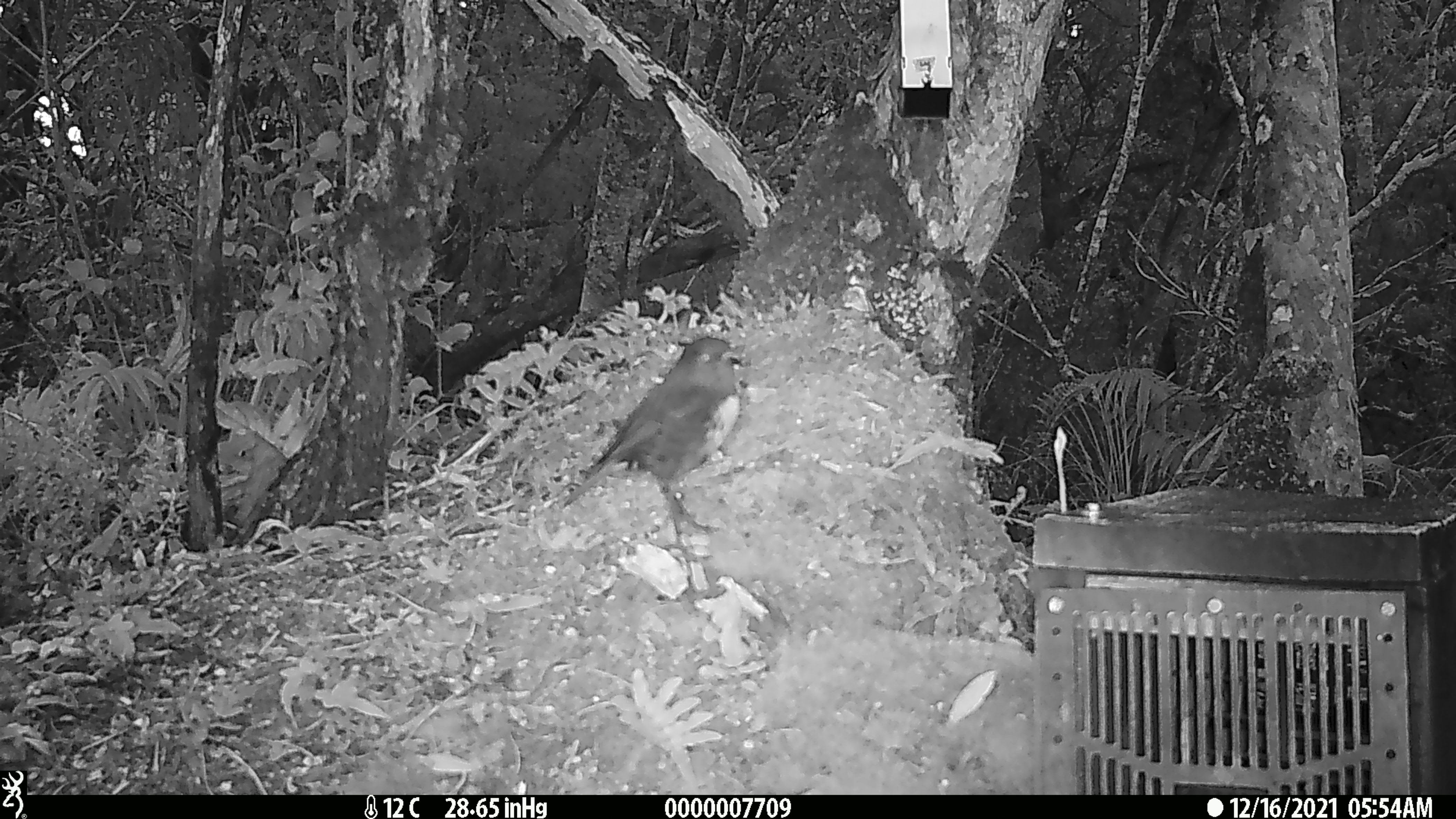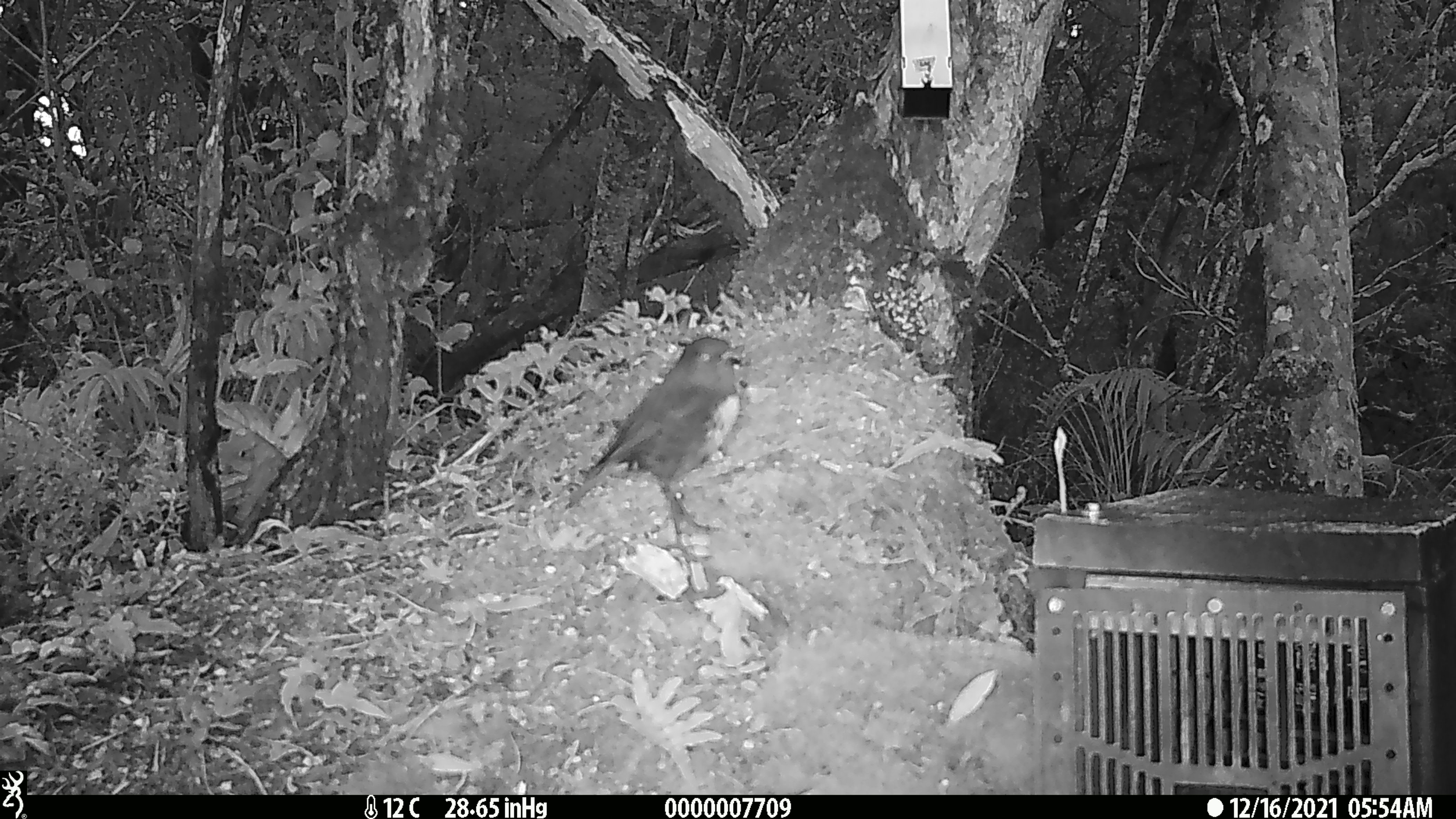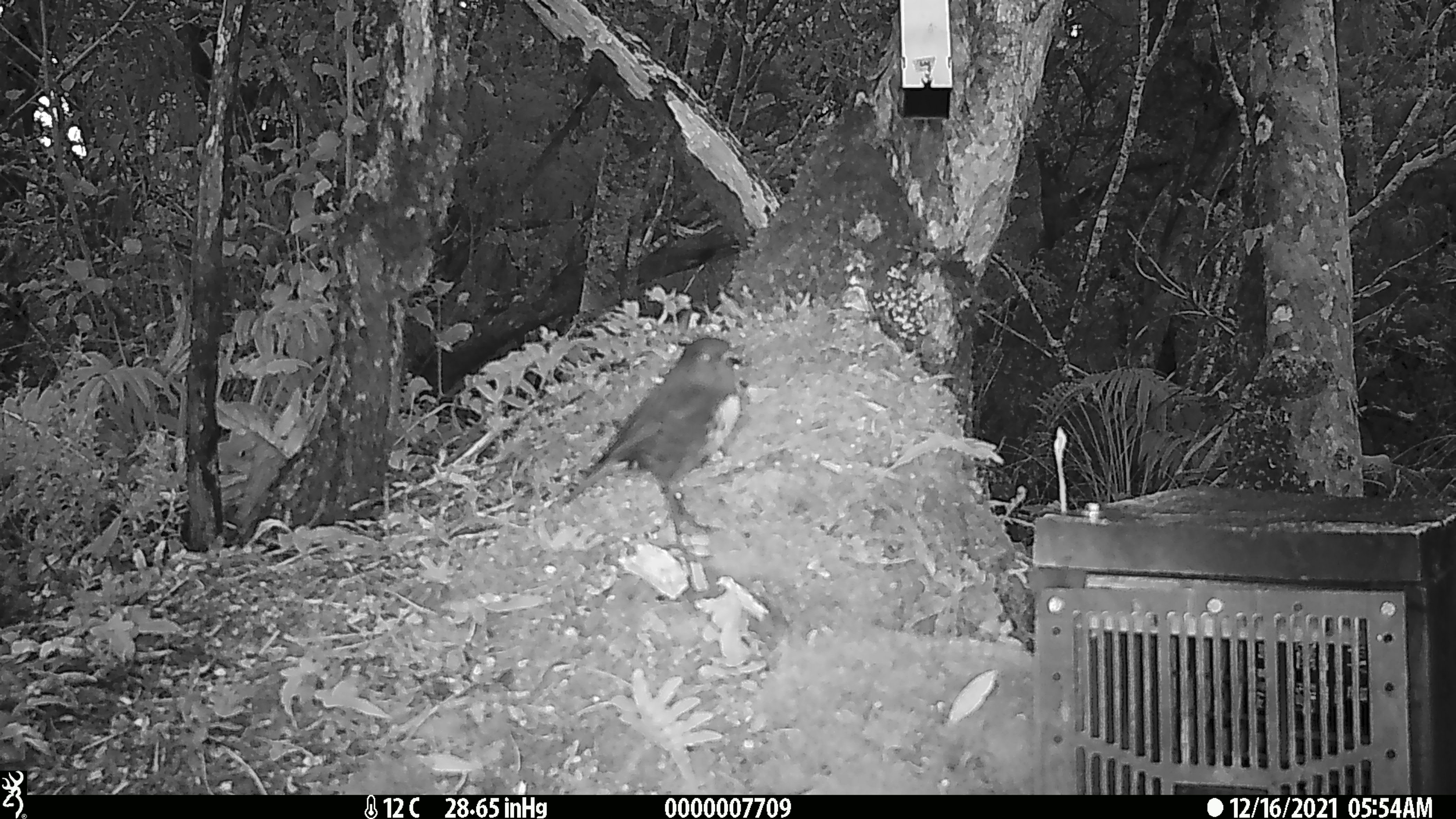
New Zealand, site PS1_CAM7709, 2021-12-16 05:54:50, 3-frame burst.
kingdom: Animalia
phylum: Chordata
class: Aves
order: Passeriformes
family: Petroicidae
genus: Petroica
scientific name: Petroica australis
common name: new zealand robin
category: robin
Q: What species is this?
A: Robin (new zealand robin) (Petroica australis).